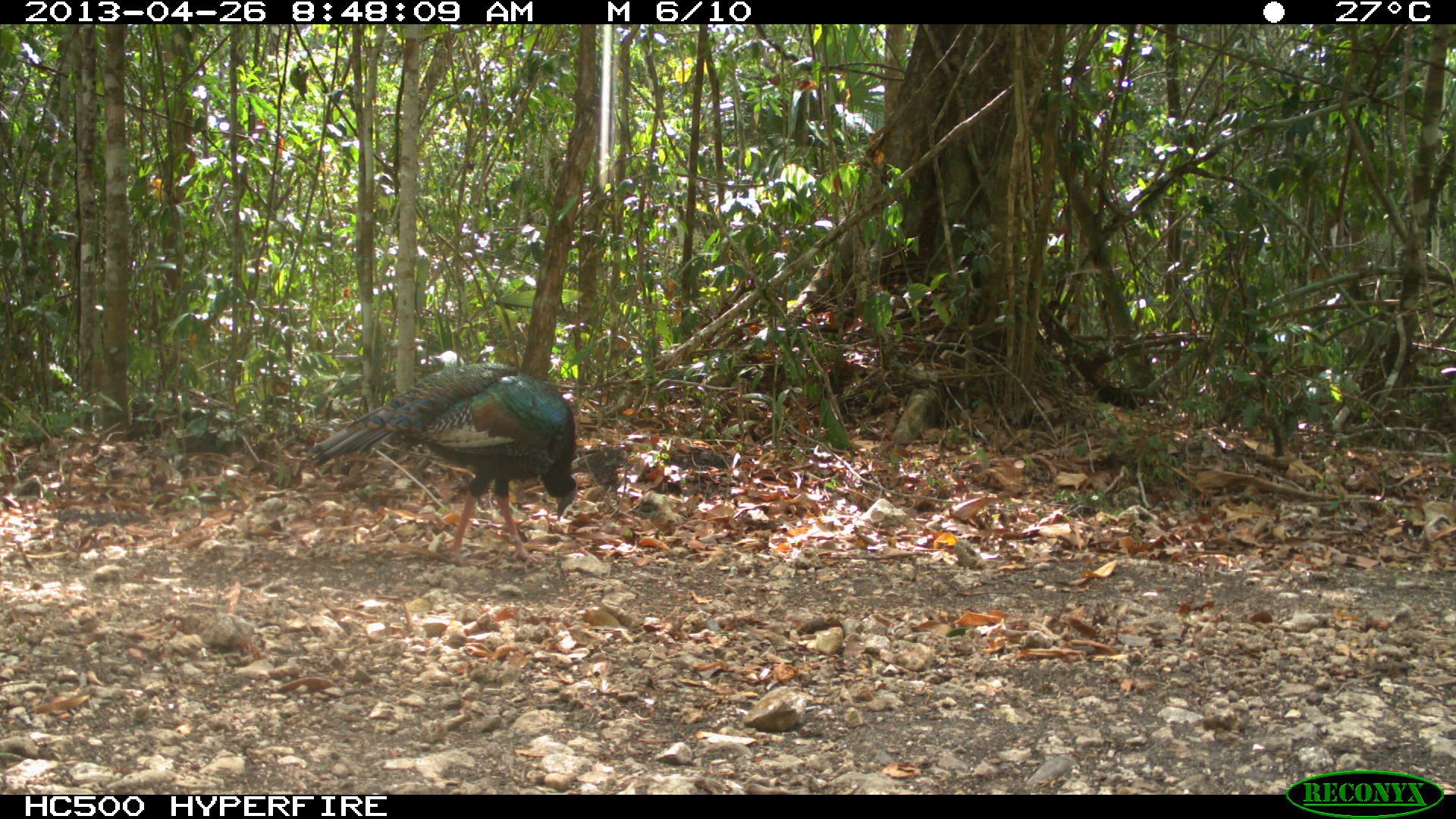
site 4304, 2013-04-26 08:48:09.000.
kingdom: Animalia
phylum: Chordata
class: Aves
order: Galliformes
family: Phasianidae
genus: Meleagris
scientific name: Meleagris ocellata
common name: ocellated turkey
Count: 1.